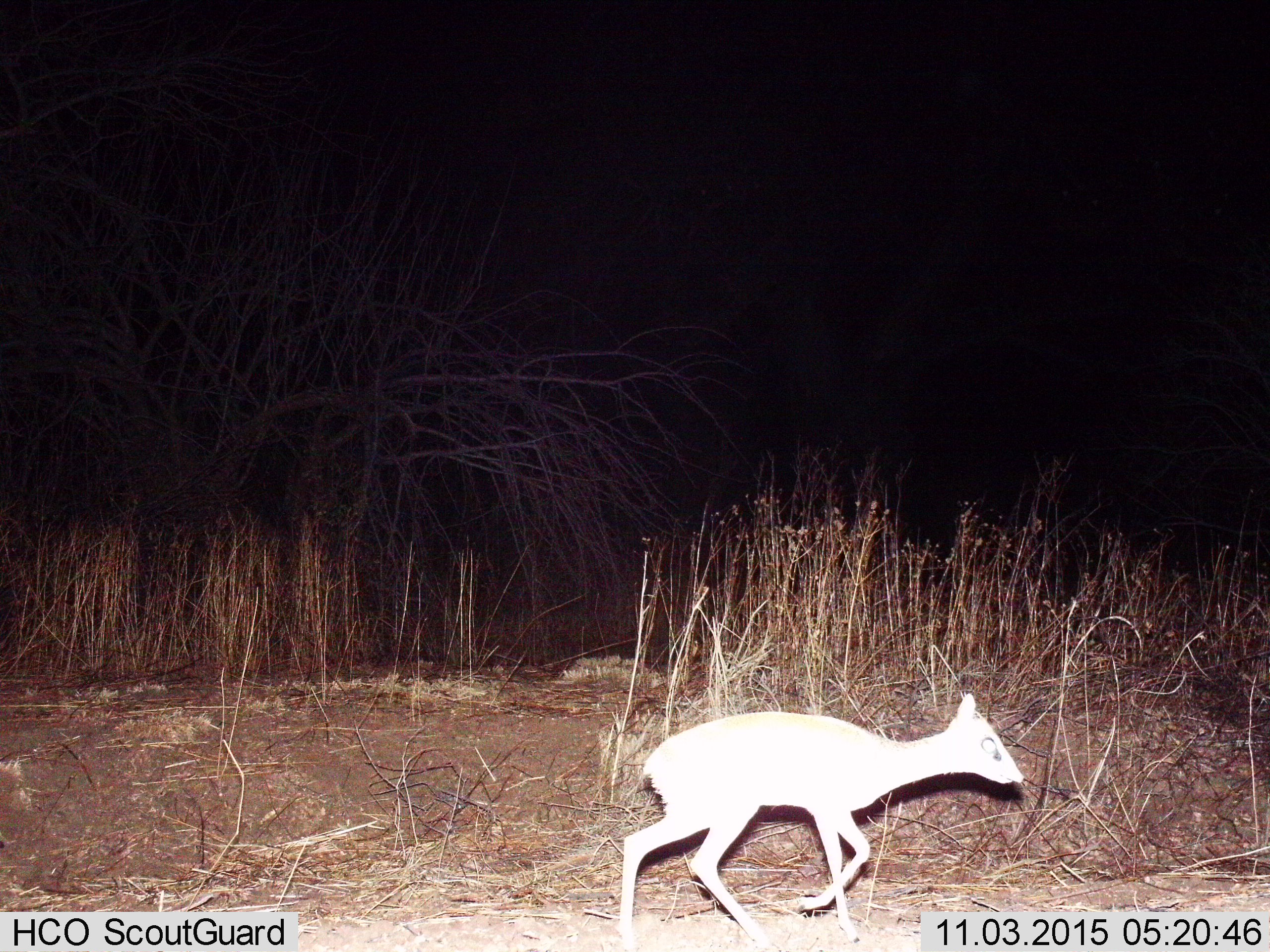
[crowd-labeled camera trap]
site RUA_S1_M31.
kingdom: Animalia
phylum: Chordata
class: Mammalia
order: Artiodactyla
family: Bovidae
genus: Madoqua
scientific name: Madoqua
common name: dik-dik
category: dikdik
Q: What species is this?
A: Dikdik (dik-dik) (Madoqua).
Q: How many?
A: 1.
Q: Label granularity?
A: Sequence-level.